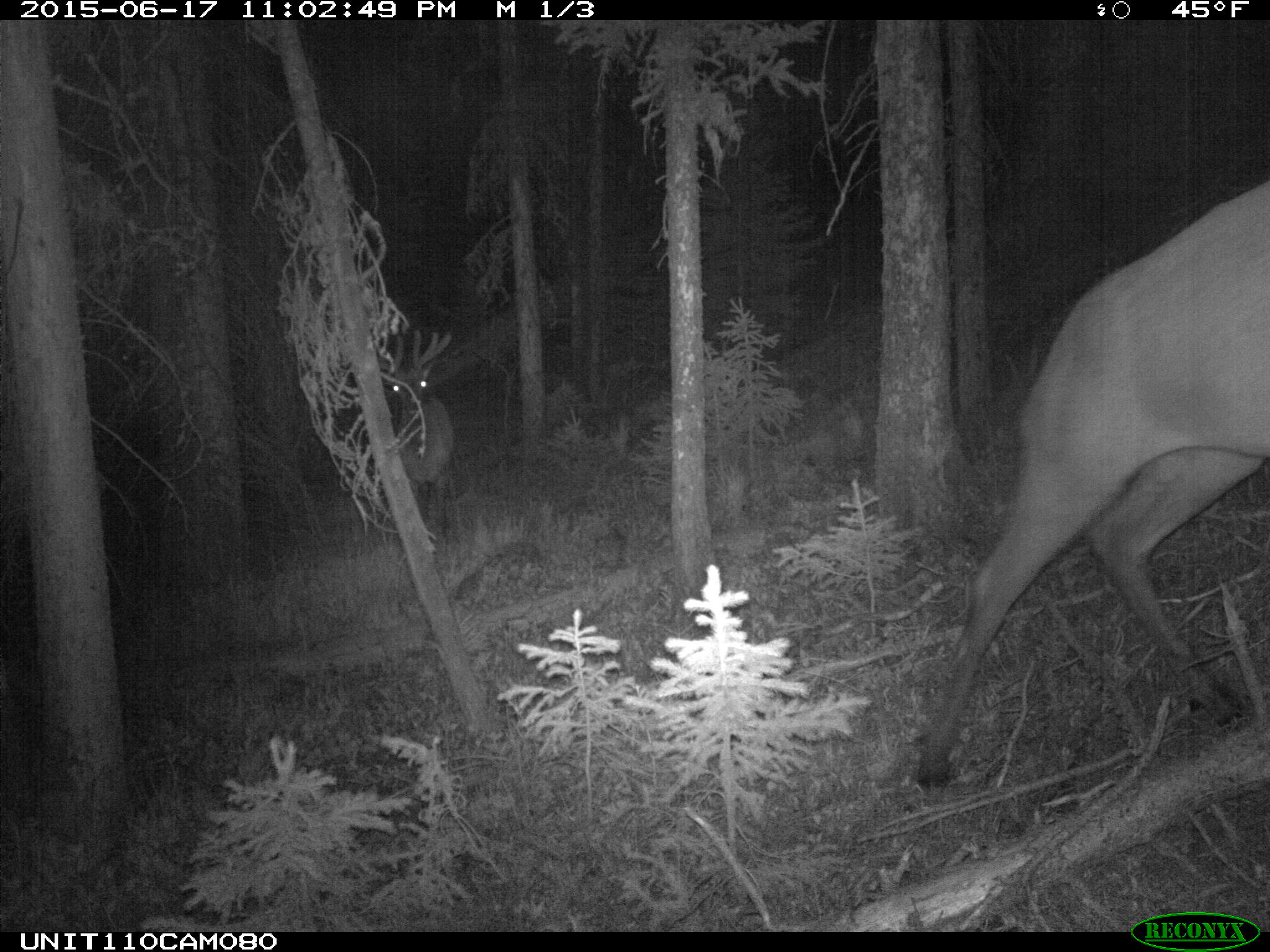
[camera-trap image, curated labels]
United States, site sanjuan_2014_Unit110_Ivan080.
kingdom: Animalia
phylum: Chordata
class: Mammalia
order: Artiodactyla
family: Cervidae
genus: Cervus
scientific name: Cervus elaphus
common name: red deer